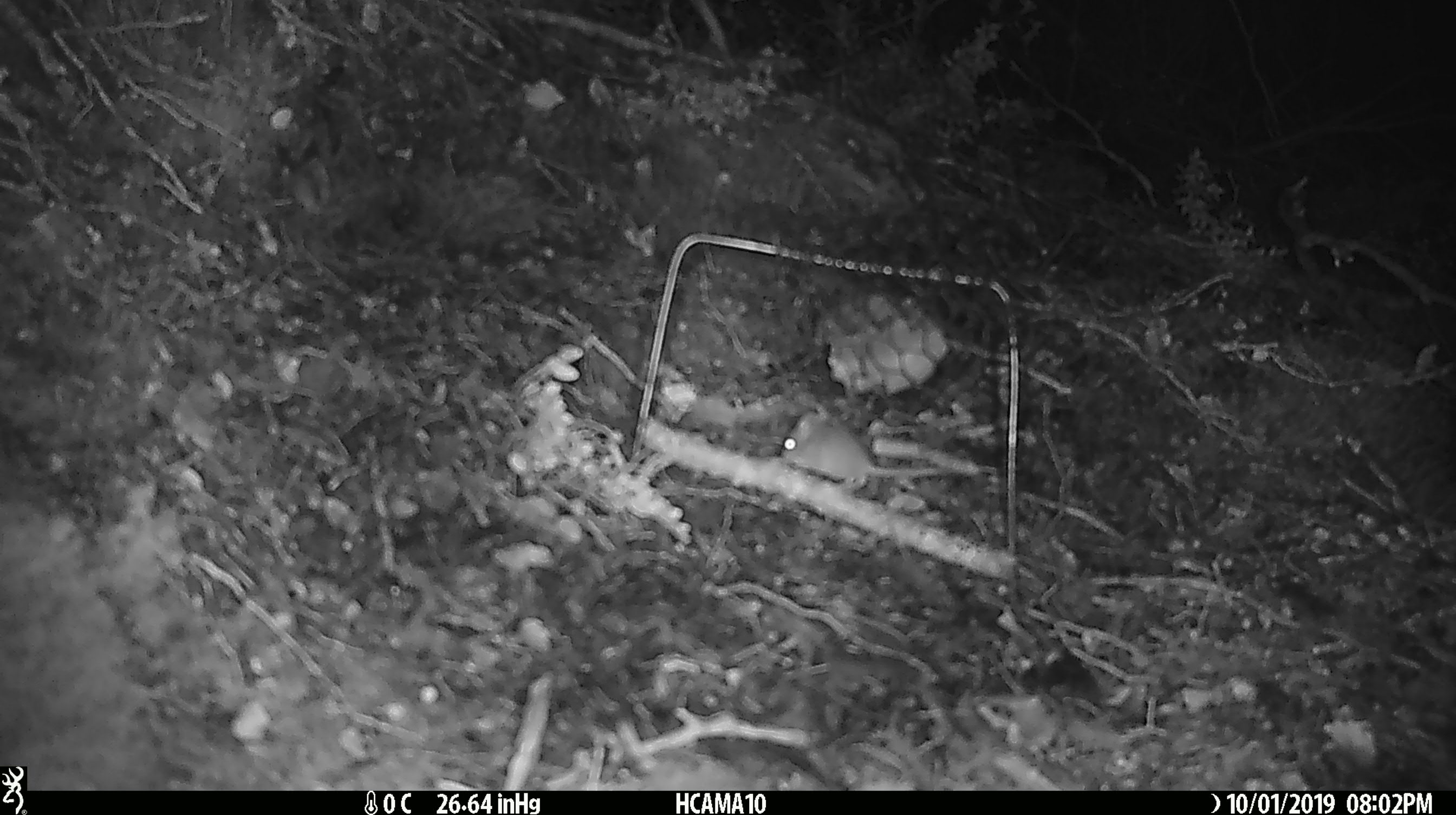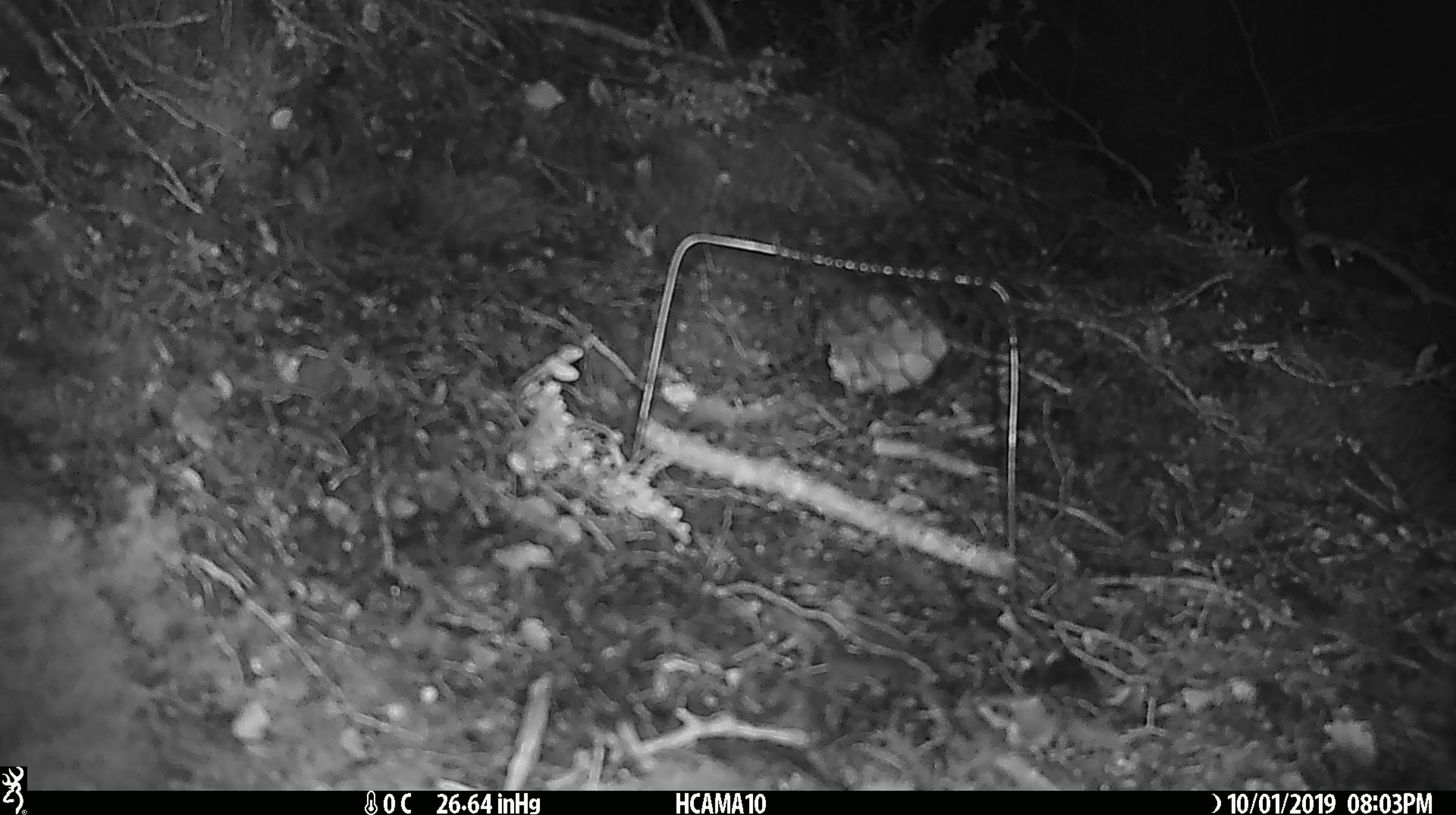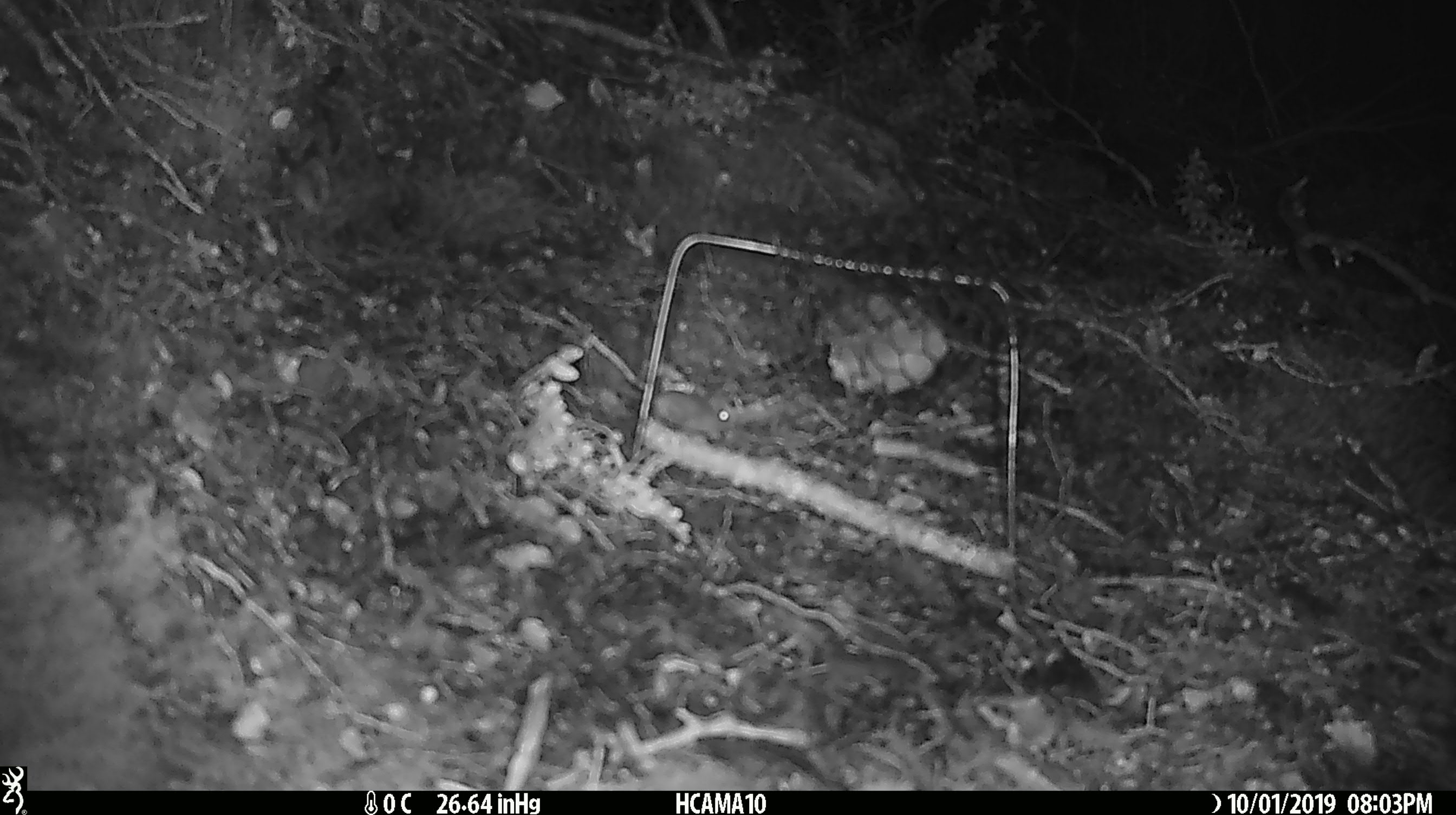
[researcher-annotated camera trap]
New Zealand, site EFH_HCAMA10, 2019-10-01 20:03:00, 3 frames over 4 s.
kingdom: Animalia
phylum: Chordata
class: Mammalia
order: Rodentia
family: Muridae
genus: Mus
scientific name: Mus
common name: mouse